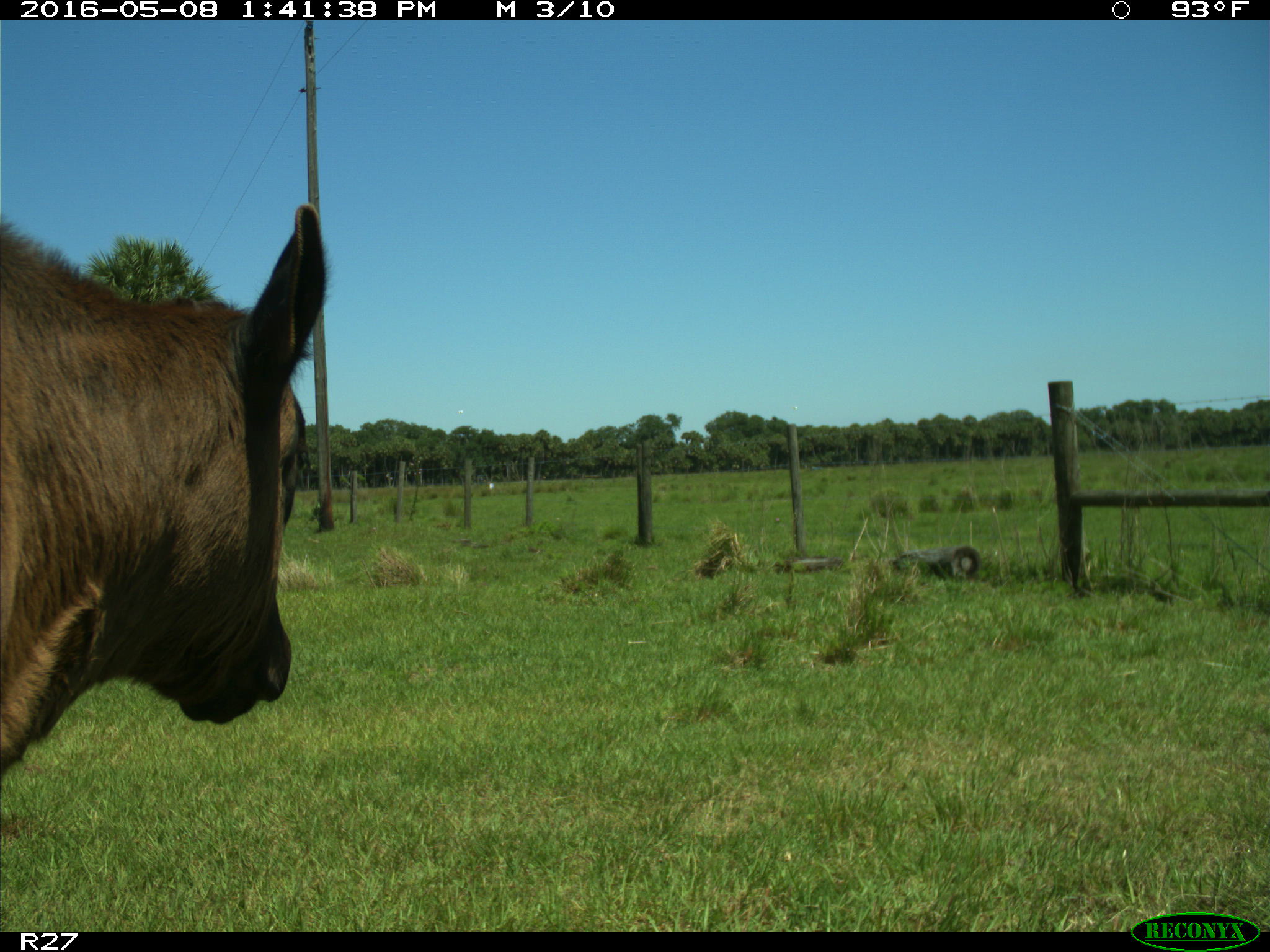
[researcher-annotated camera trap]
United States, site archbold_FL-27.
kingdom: Animalia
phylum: Chordata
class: Mammalia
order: Artiodactyla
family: Bovidae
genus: Bos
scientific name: Bos taurus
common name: domestic cow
Bos taurus (domestic cow).